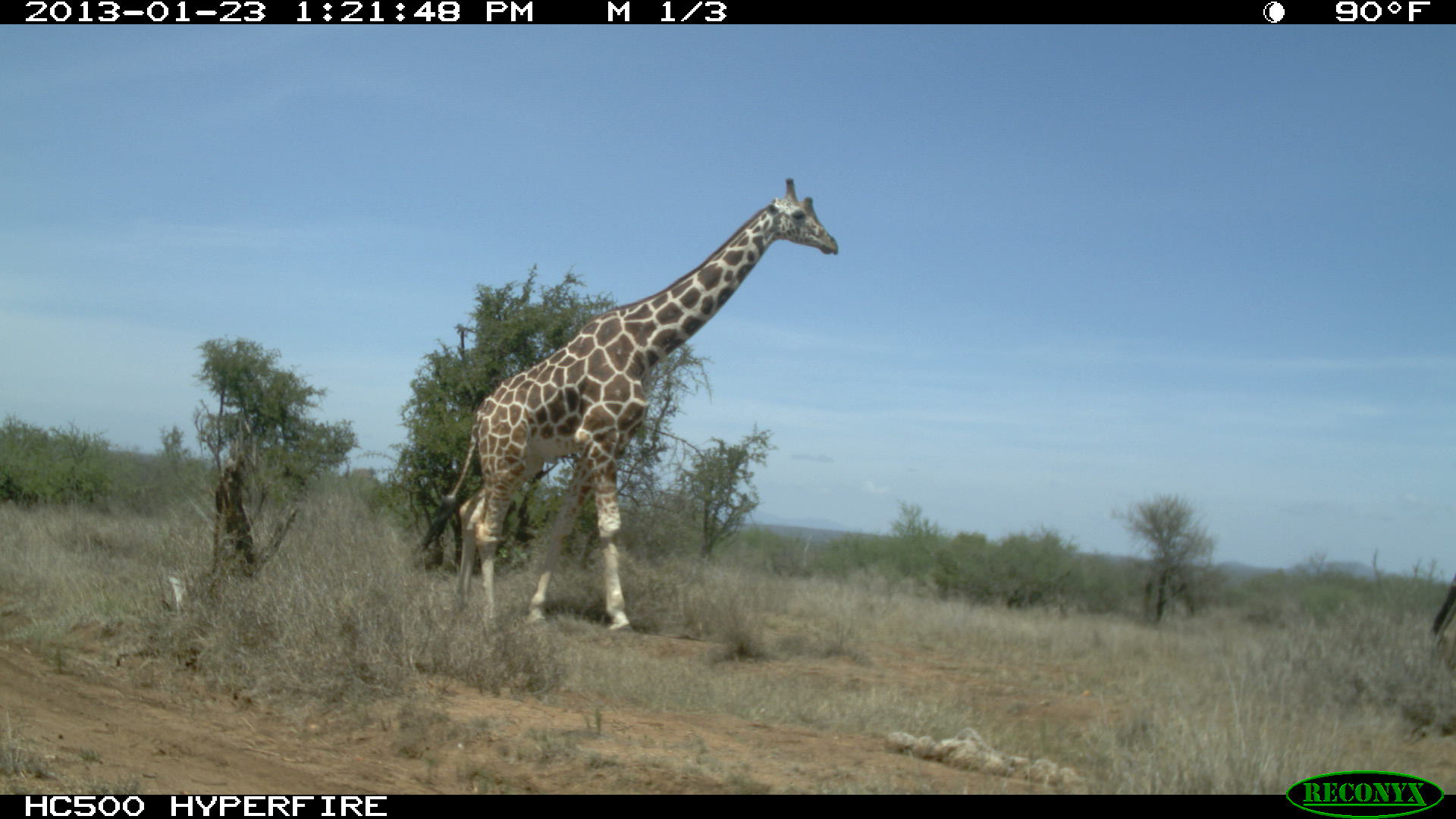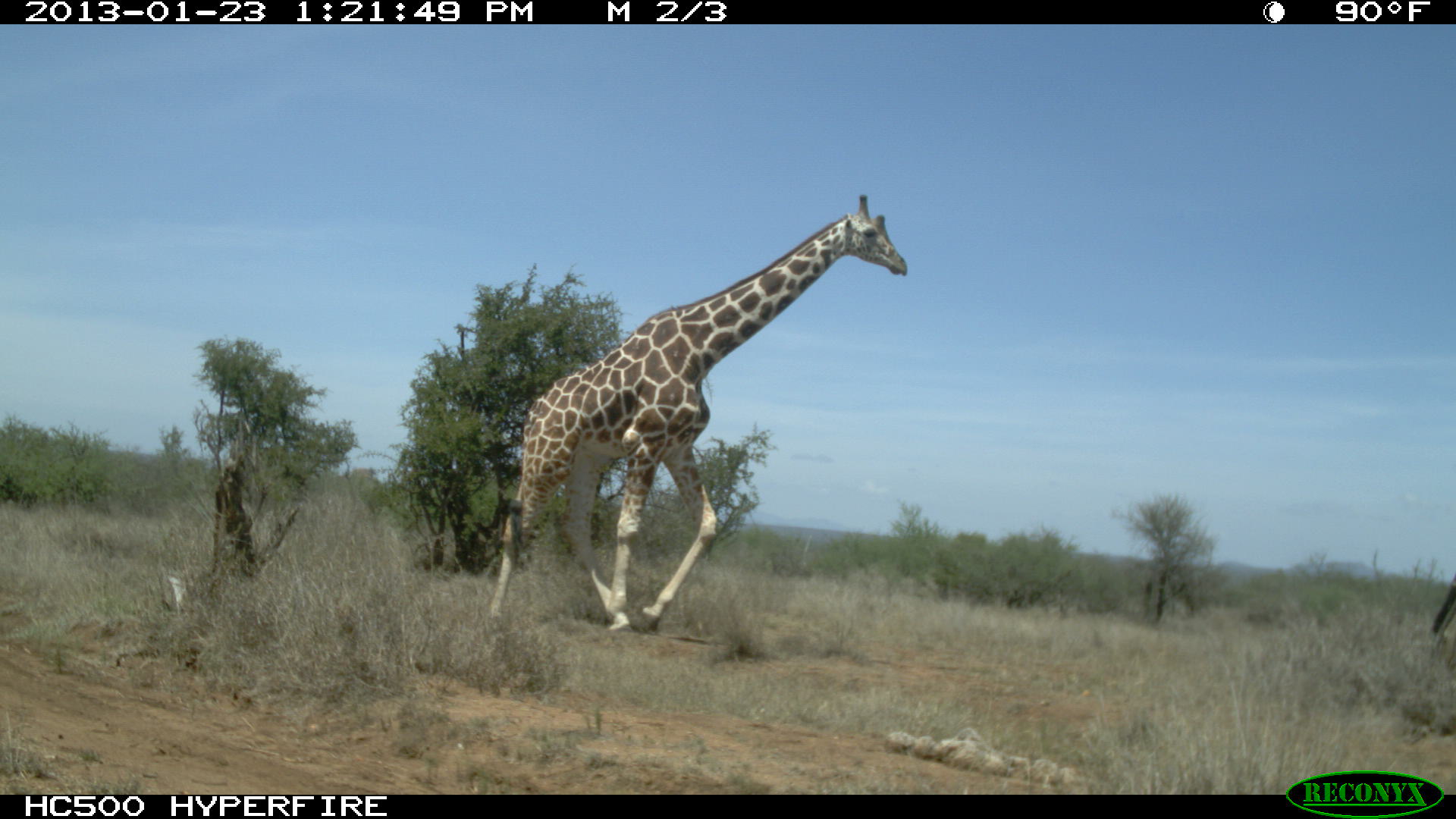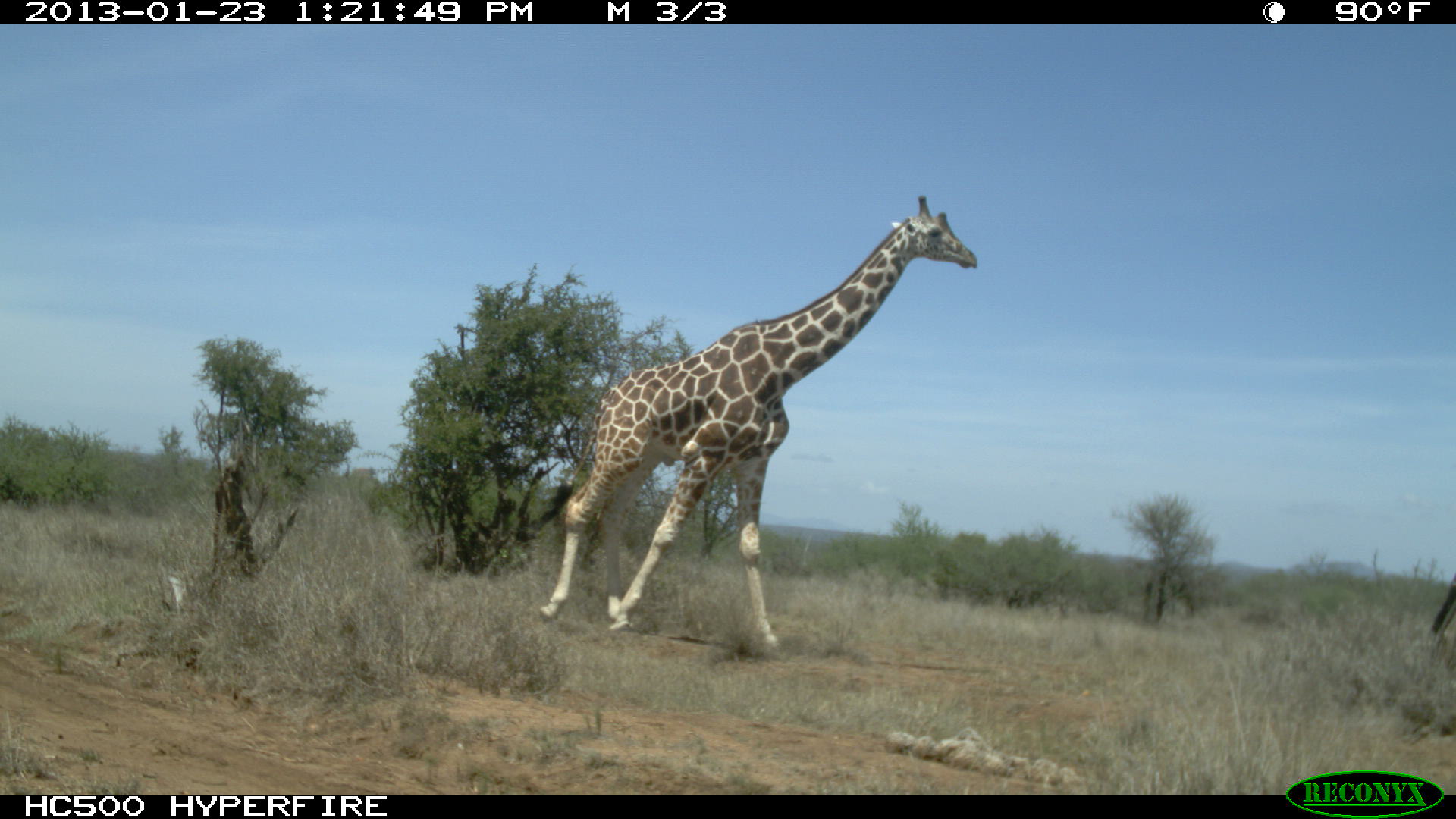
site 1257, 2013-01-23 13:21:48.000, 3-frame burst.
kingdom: Animalia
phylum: Chordata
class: Mammalia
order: Artiodactyla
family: Giraffidae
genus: Giraffa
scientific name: Giraffa camelopardalis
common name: giraffe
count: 1